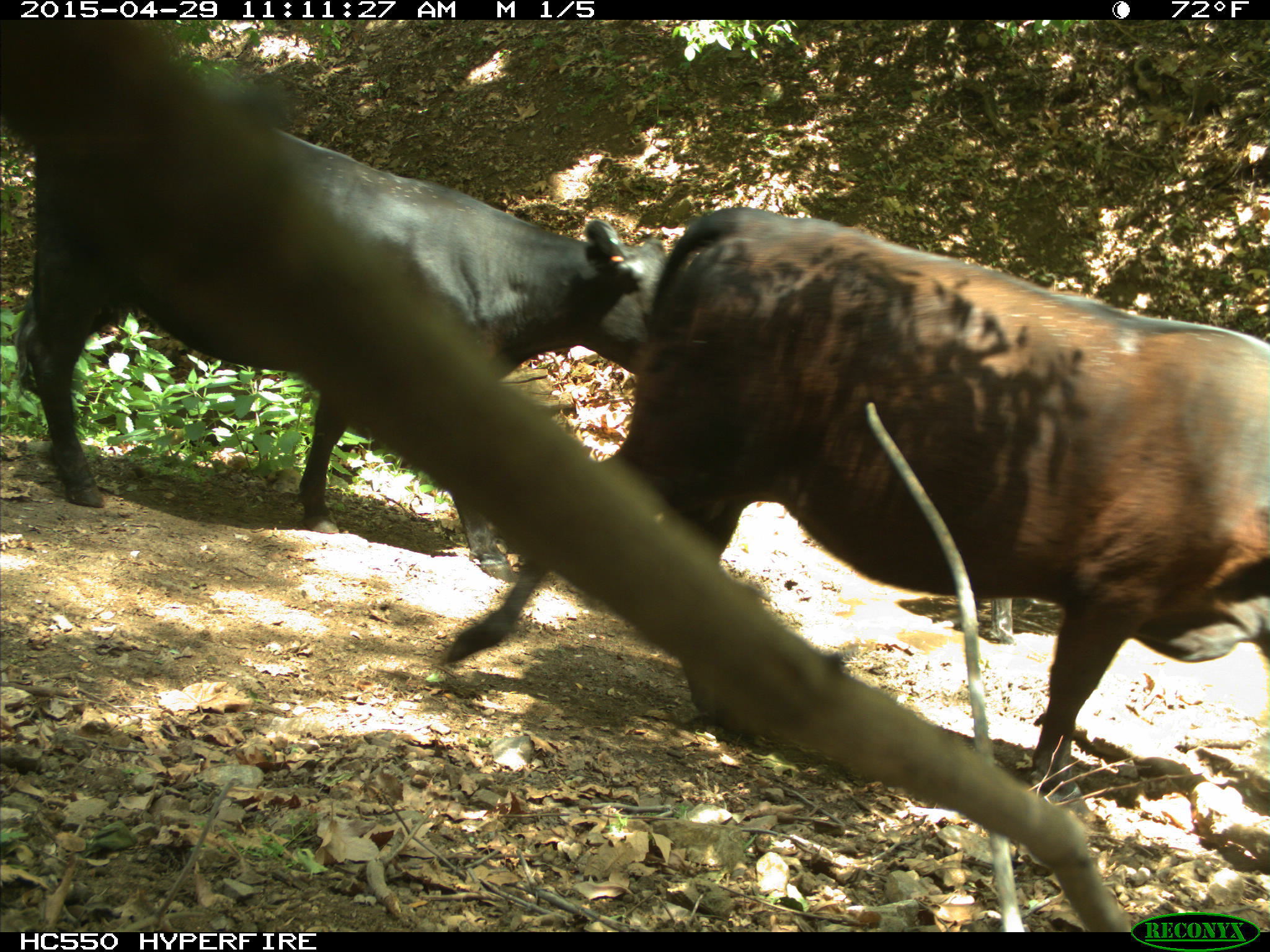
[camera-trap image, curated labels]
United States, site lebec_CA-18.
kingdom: Animalia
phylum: Chordata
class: Mammalia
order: Artiodactyla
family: Bovidae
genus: Bos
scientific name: Bos taurus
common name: domestic cow